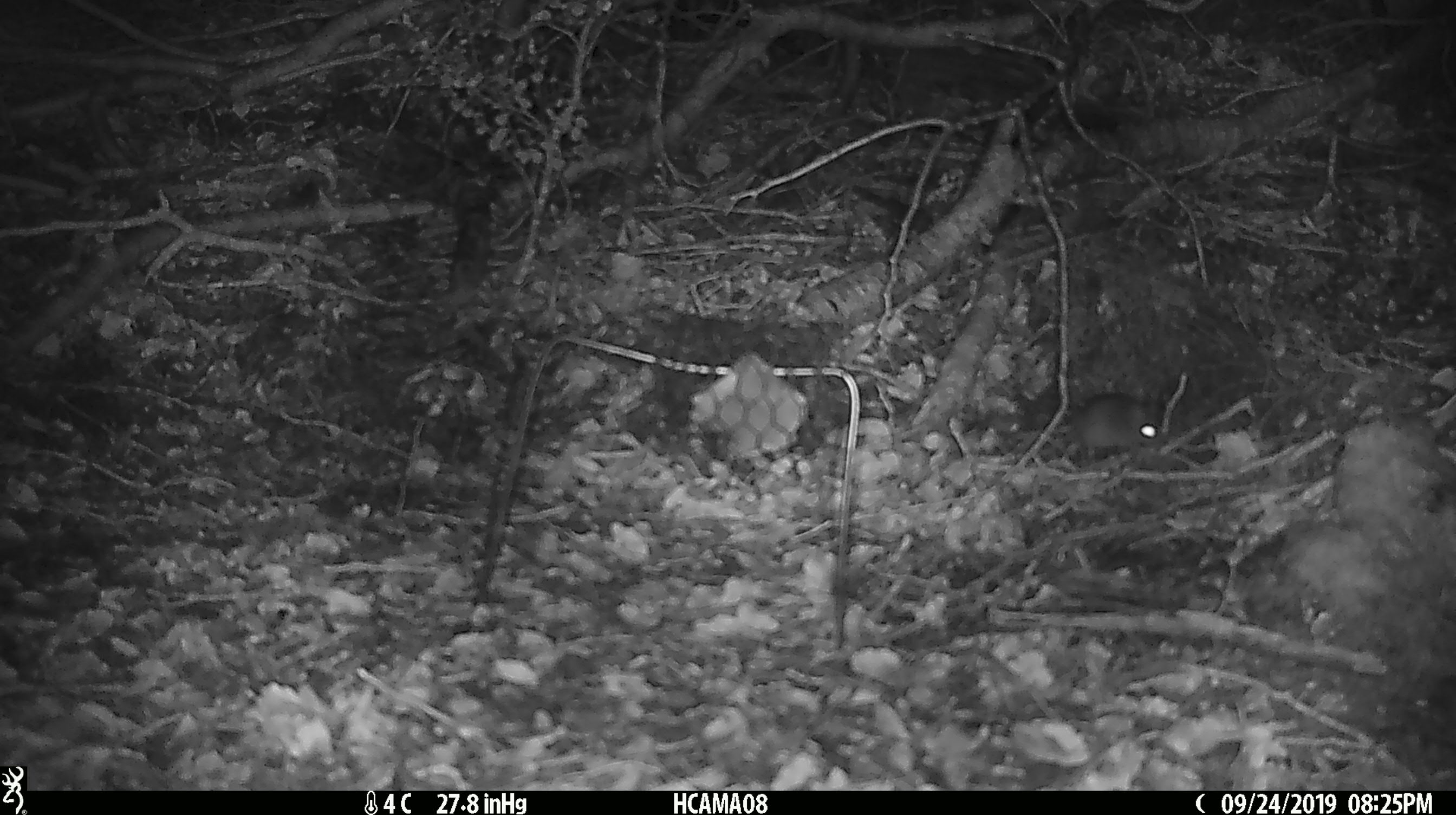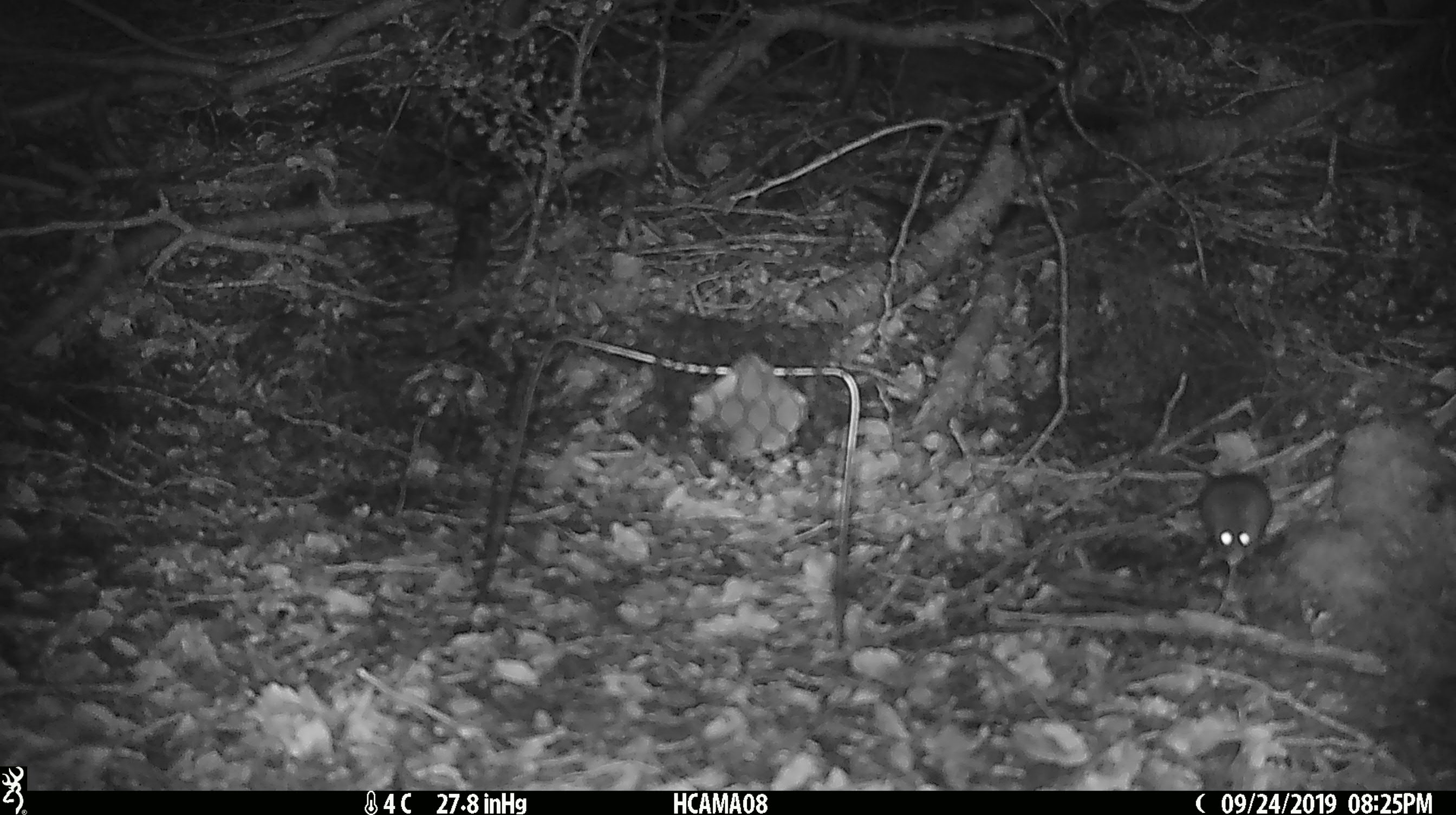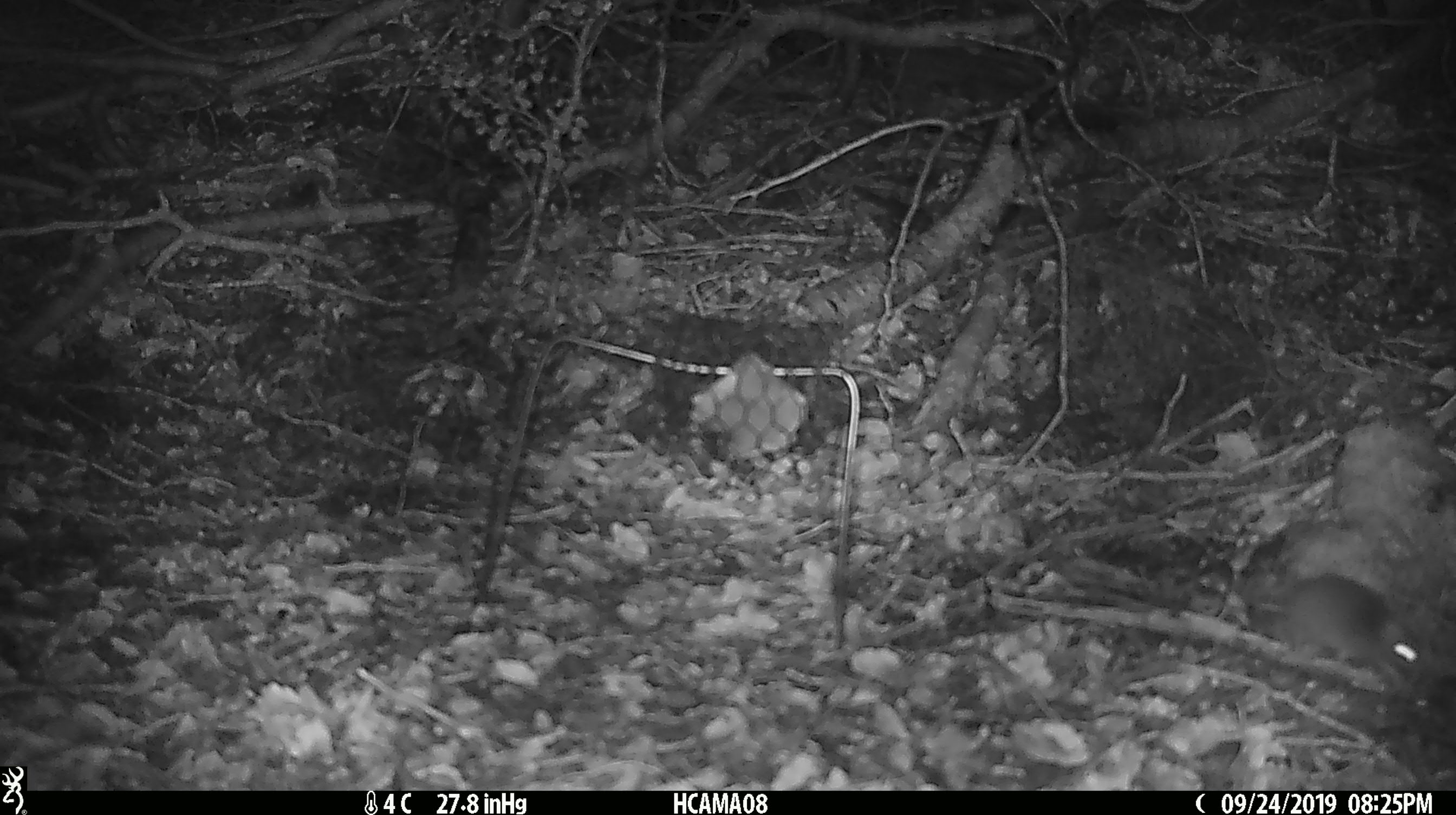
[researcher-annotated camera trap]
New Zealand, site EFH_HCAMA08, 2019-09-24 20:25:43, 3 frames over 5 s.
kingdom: Animalia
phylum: Chordata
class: Mammalia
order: Rodentia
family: Muridae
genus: Mus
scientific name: Mus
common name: mouse